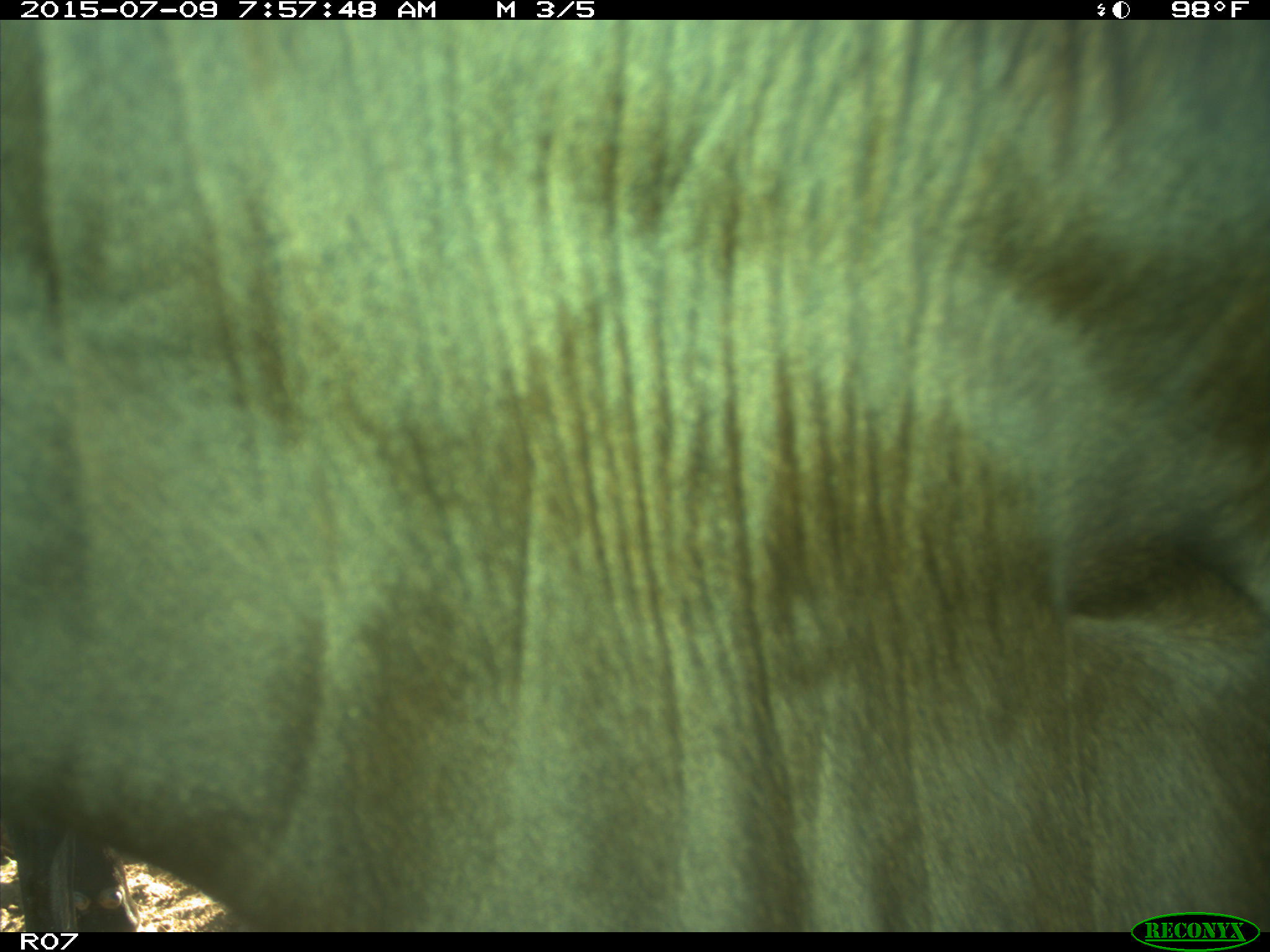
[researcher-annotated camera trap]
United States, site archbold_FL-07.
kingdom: Animalia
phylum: Chordata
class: Mammalia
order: Artiodactyla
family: Bovidae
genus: Bos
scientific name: Bos taurus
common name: domestic cow